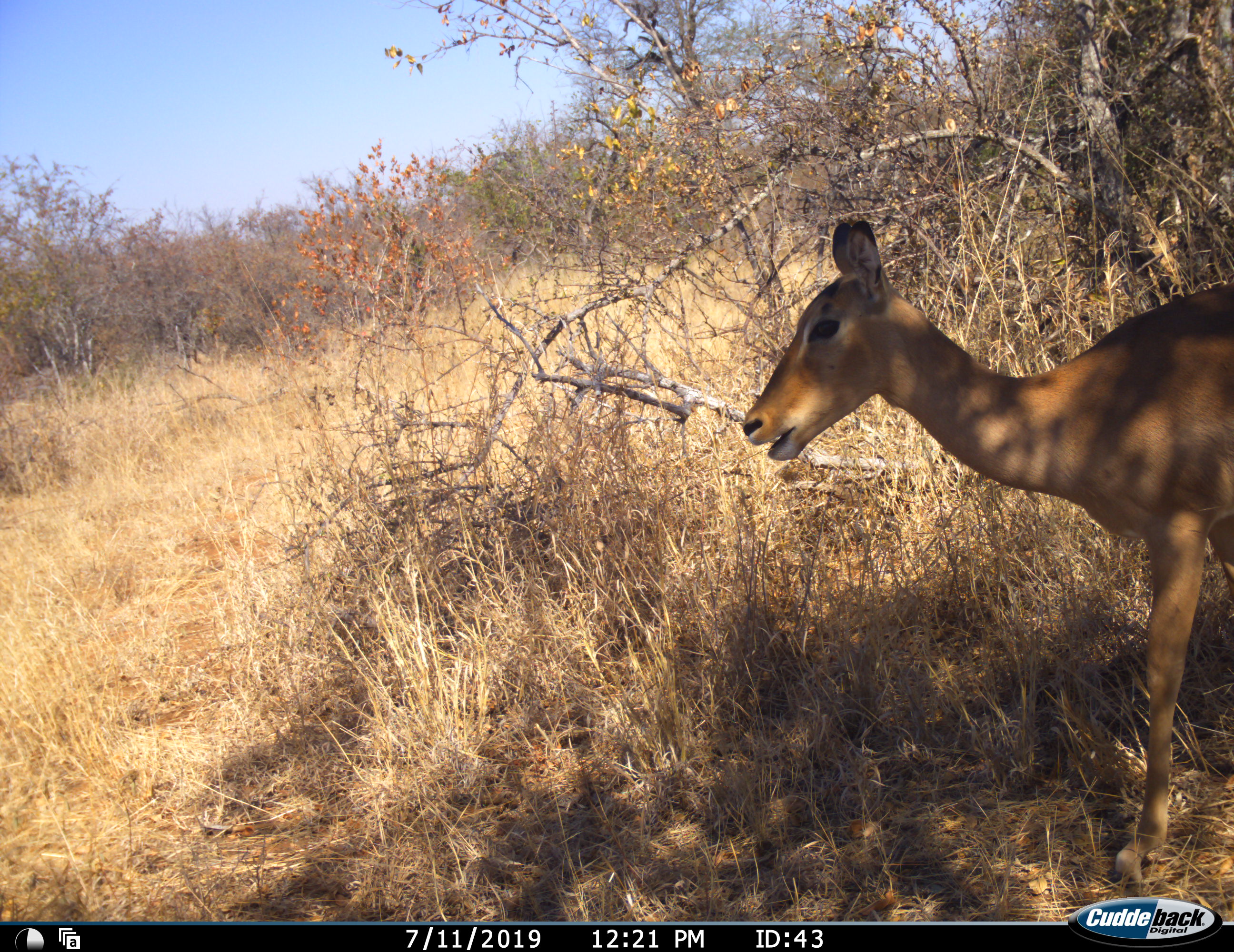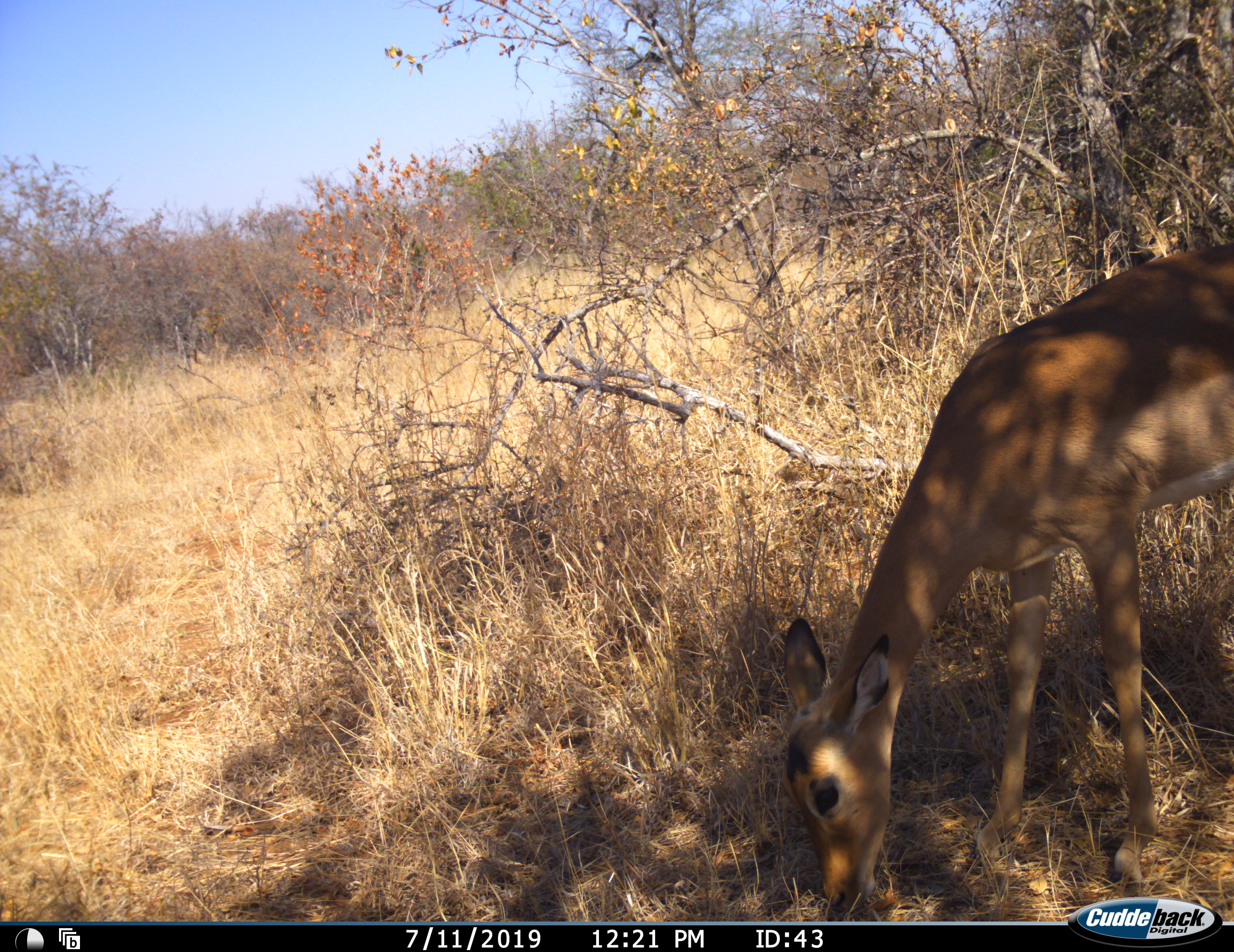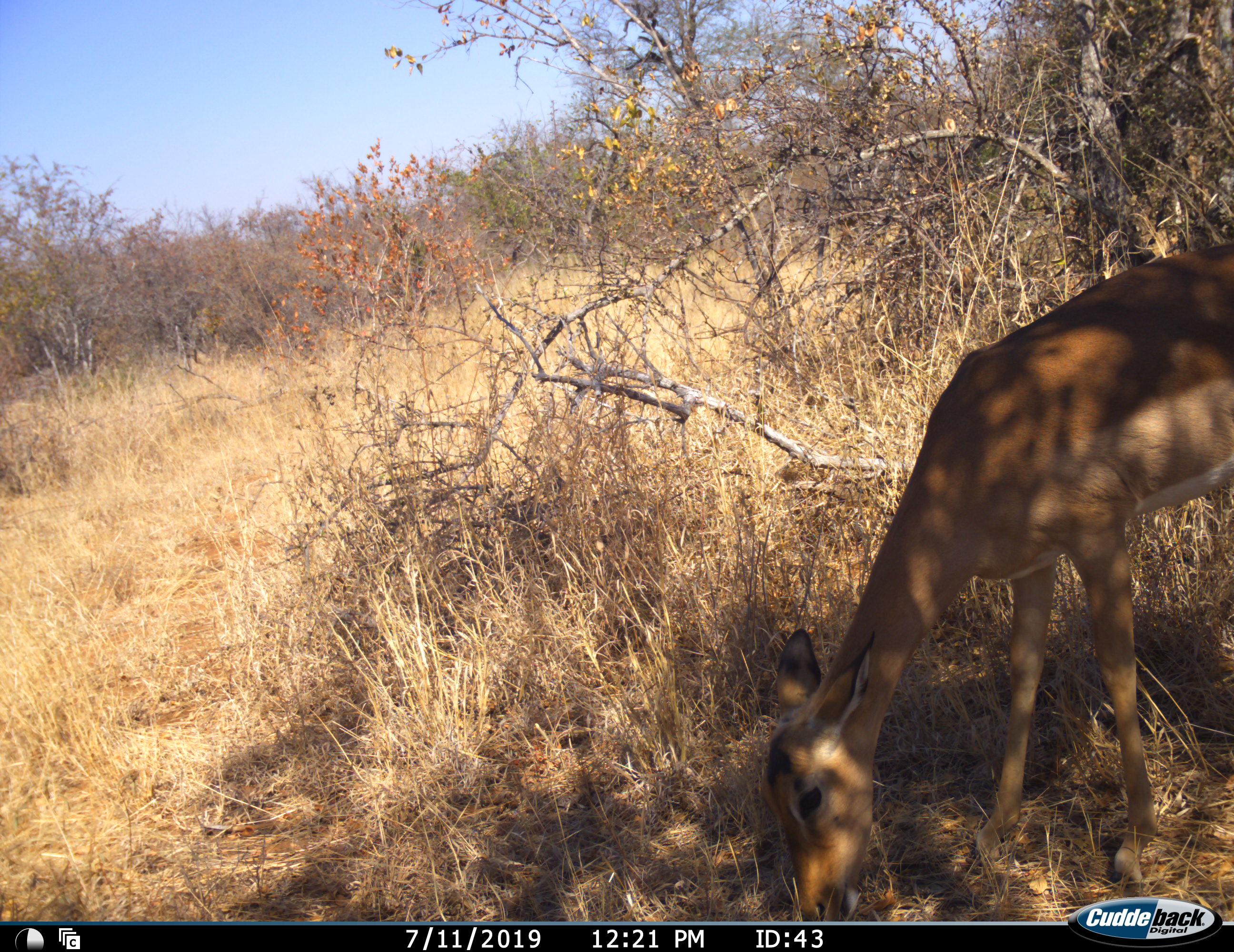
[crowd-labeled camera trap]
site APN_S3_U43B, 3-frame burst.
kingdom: Animalia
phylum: Chordata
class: Mammalia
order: Artiodactyla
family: Bovidae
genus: Aepyceros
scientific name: Aepyceros melampus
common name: impala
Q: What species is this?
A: Impala (Aepyceros melampus).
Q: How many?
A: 1.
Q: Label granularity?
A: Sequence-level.